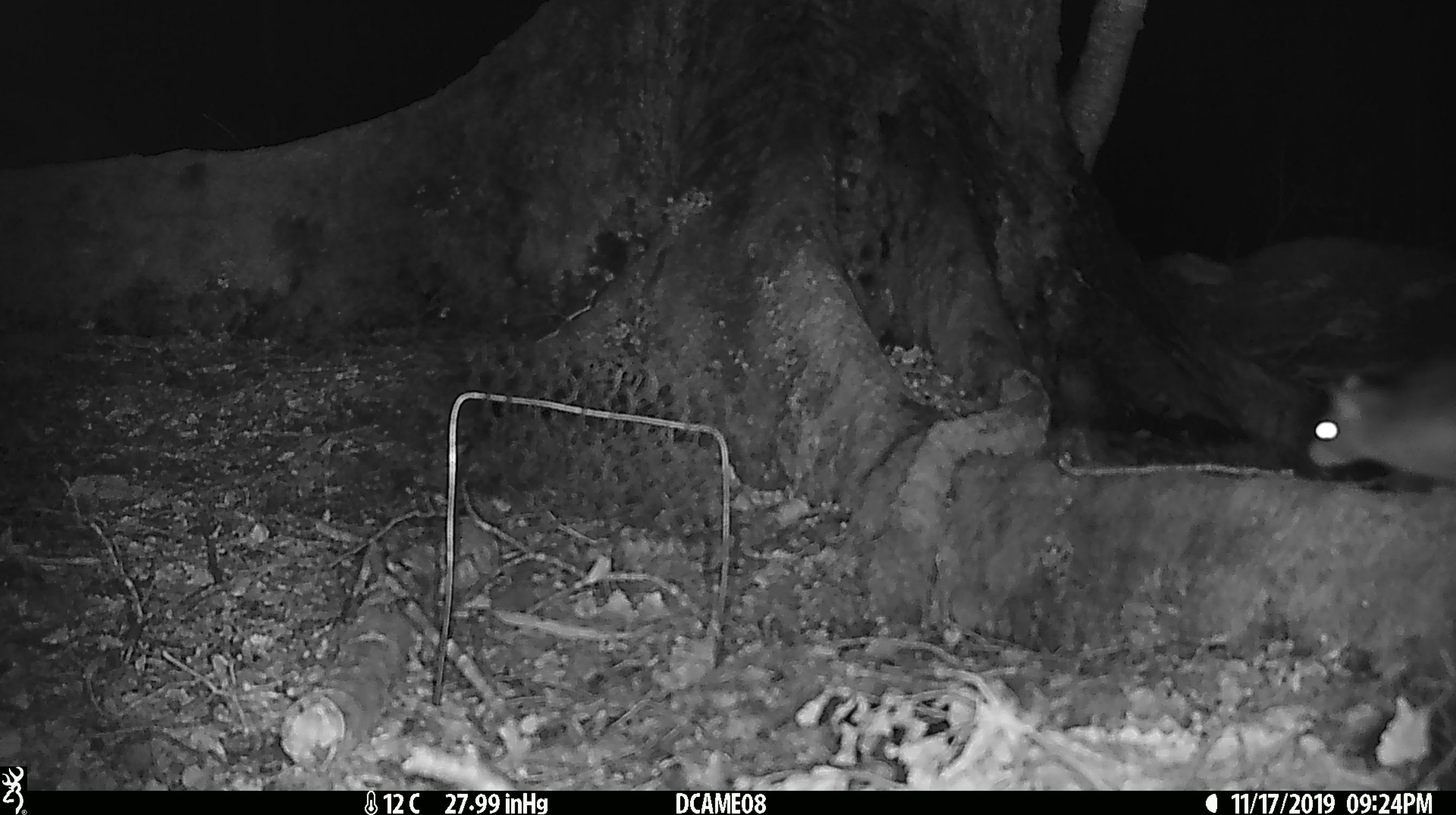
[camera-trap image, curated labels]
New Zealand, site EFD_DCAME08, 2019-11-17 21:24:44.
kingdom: Animalia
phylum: Chordata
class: Mammalia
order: Rodentia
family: Muridae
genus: Rattus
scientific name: Rattus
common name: rat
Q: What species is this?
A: Rat (Rattus).